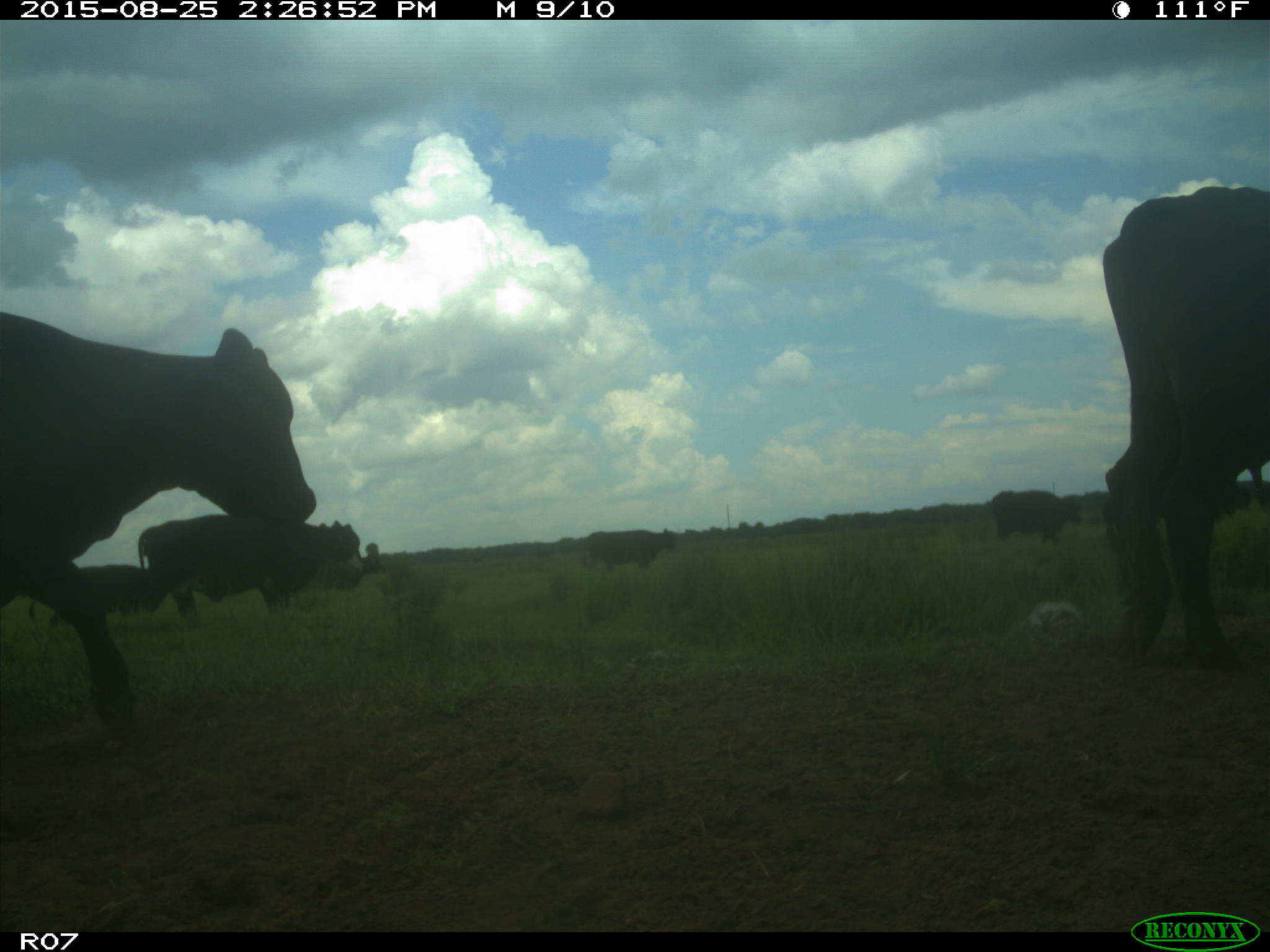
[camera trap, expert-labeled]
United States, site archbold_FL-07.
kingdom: Animalia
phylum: Chordata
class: Mammalia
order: Artiodactyla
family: Bovidae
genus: Bos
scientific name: Bos taurus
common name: domestic cow